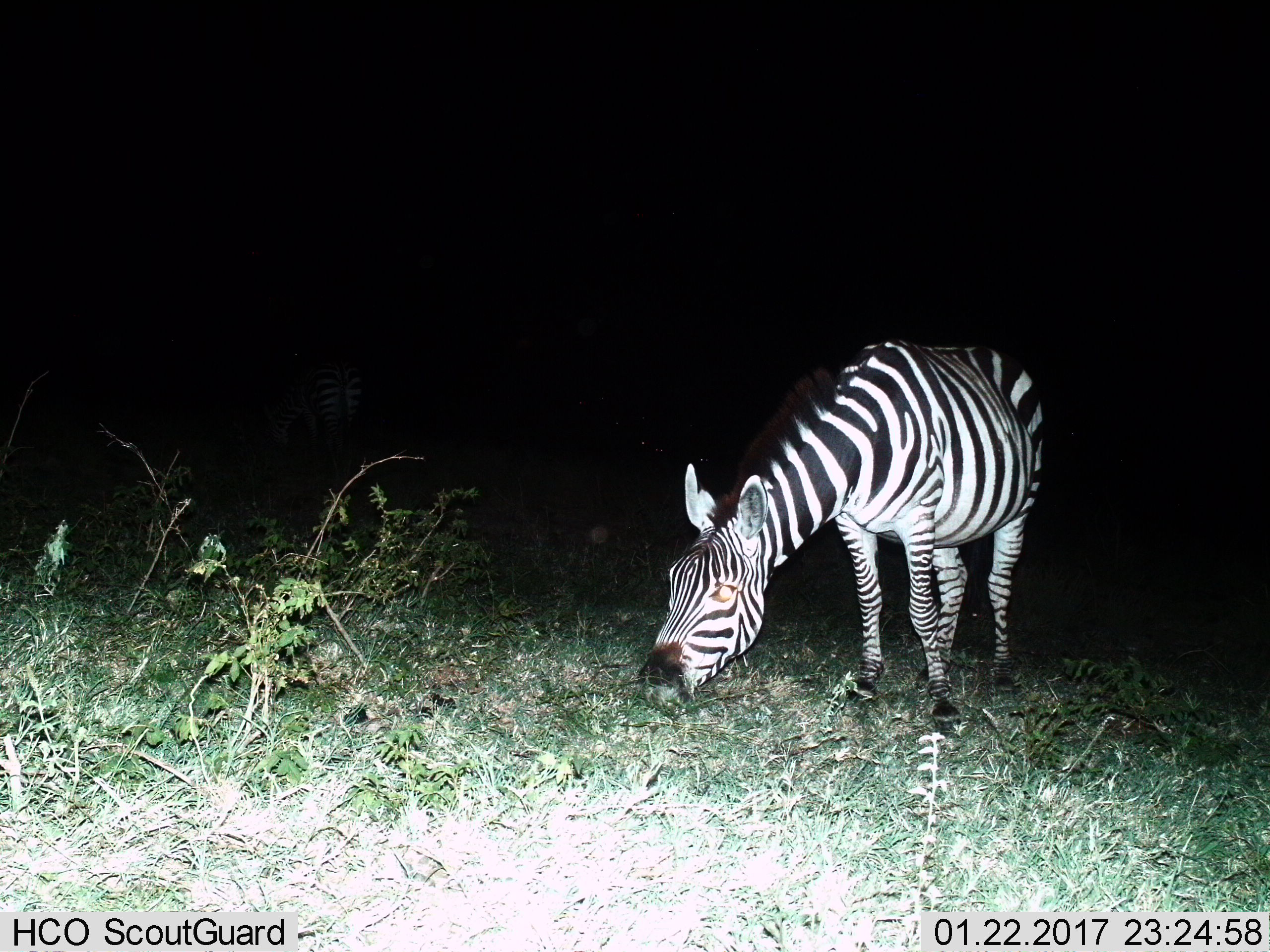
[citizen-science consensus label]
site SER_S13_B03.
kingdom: Animalia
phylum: Chordata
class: Mammalia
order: Perissodactyla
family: Equidae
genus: Equus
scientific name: Equus quagga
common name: plains zebra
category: zebraplains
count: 2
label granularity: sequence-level